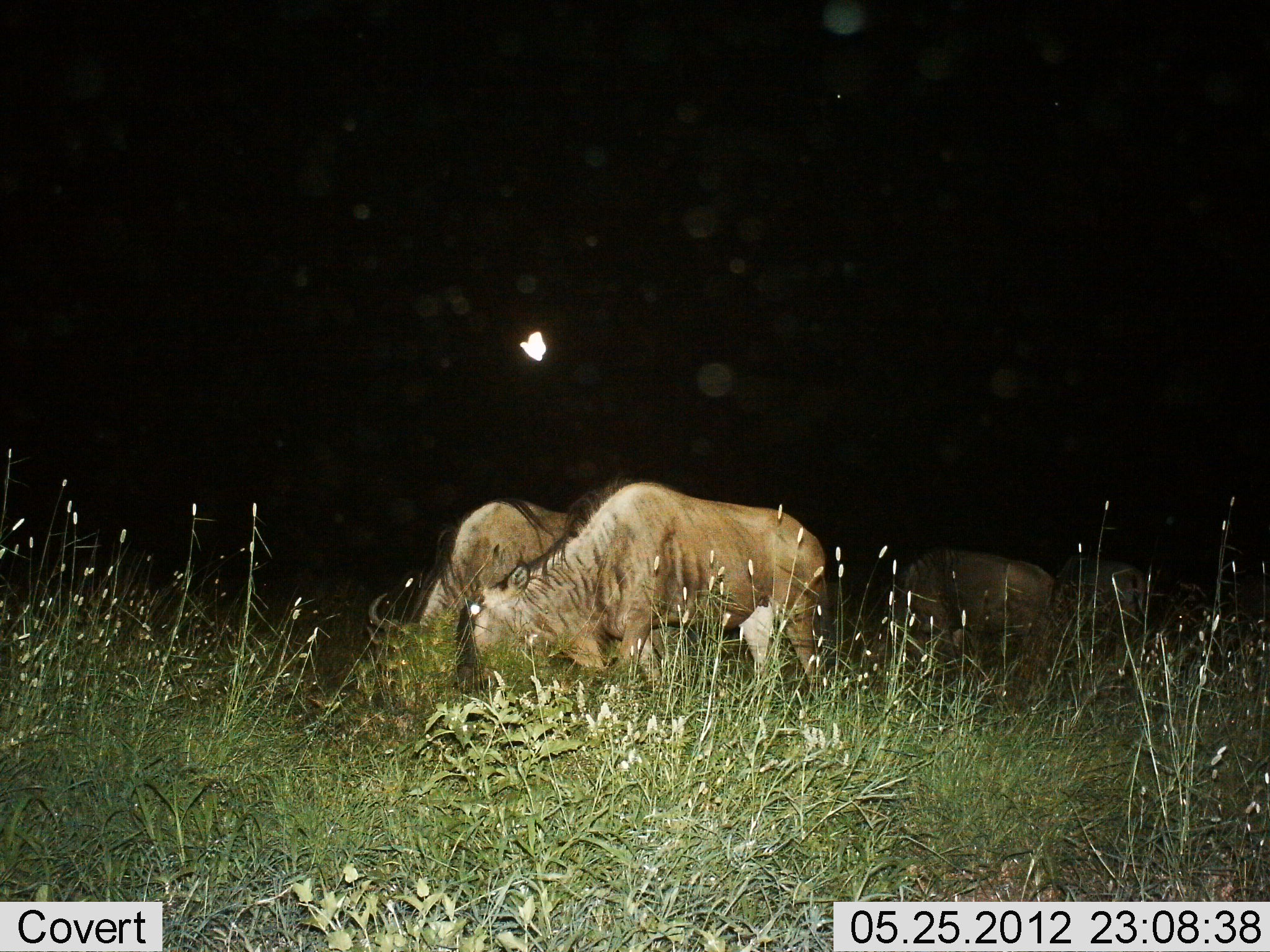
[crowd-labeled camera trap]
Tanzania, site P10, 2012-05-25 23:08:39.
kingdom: Animalia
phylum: Chordata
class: Mammalia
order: Artiodactyla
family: Bovidae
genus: Connochaetes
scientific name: Connochaetes taurinus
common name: blue wildebeest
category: wildebeest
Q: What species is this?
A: Wildebeest (blue wildebeest) (Connochaetes taurinus).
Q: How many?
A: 4.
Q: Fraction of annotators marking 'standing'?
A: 60%.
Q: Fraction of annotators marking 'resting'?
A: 0%.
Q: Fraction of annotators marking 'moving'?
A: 10%.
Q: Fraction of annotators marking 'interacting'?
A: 0%.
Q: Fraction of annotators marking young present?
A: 0%.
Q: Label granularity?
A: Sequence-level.